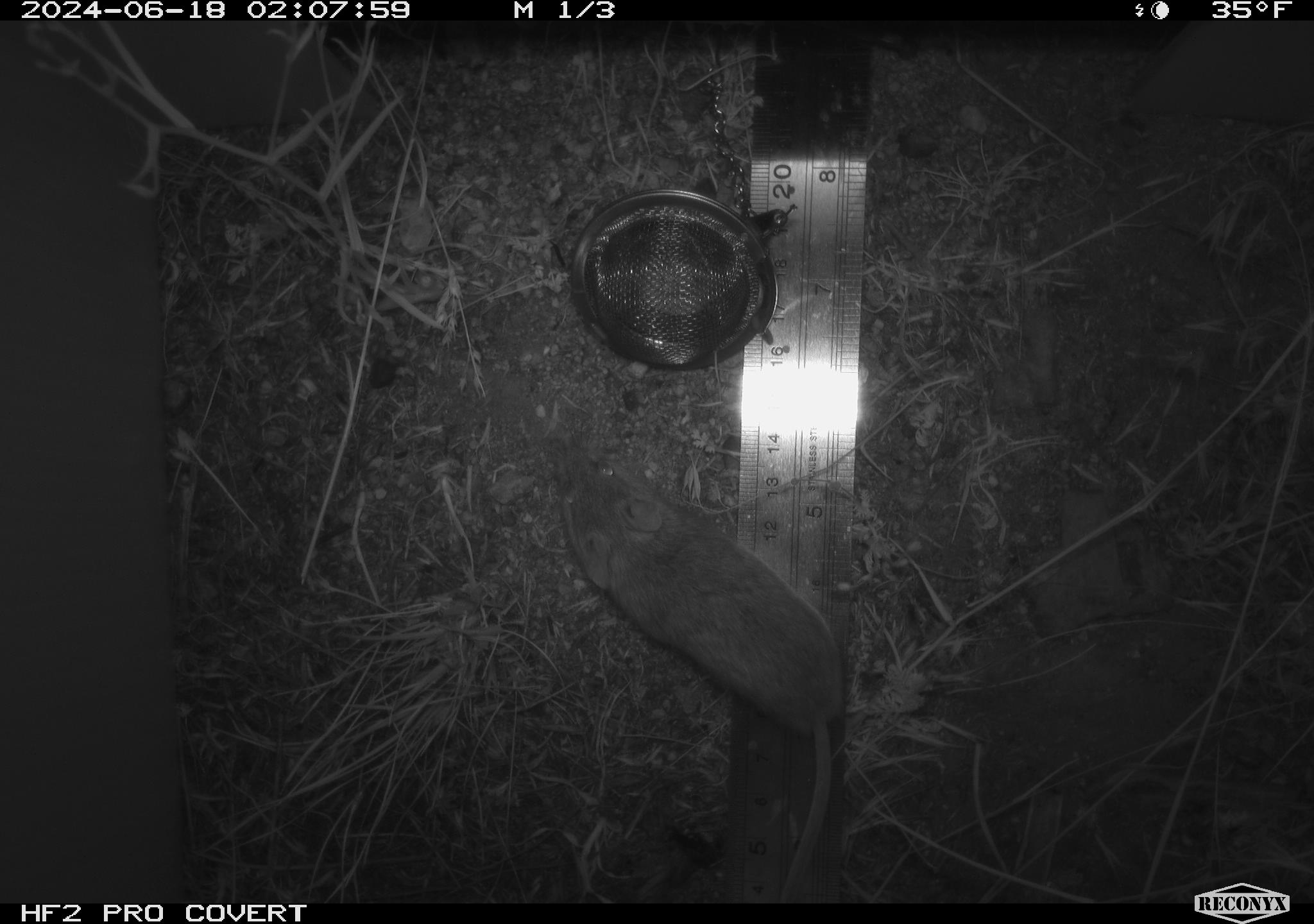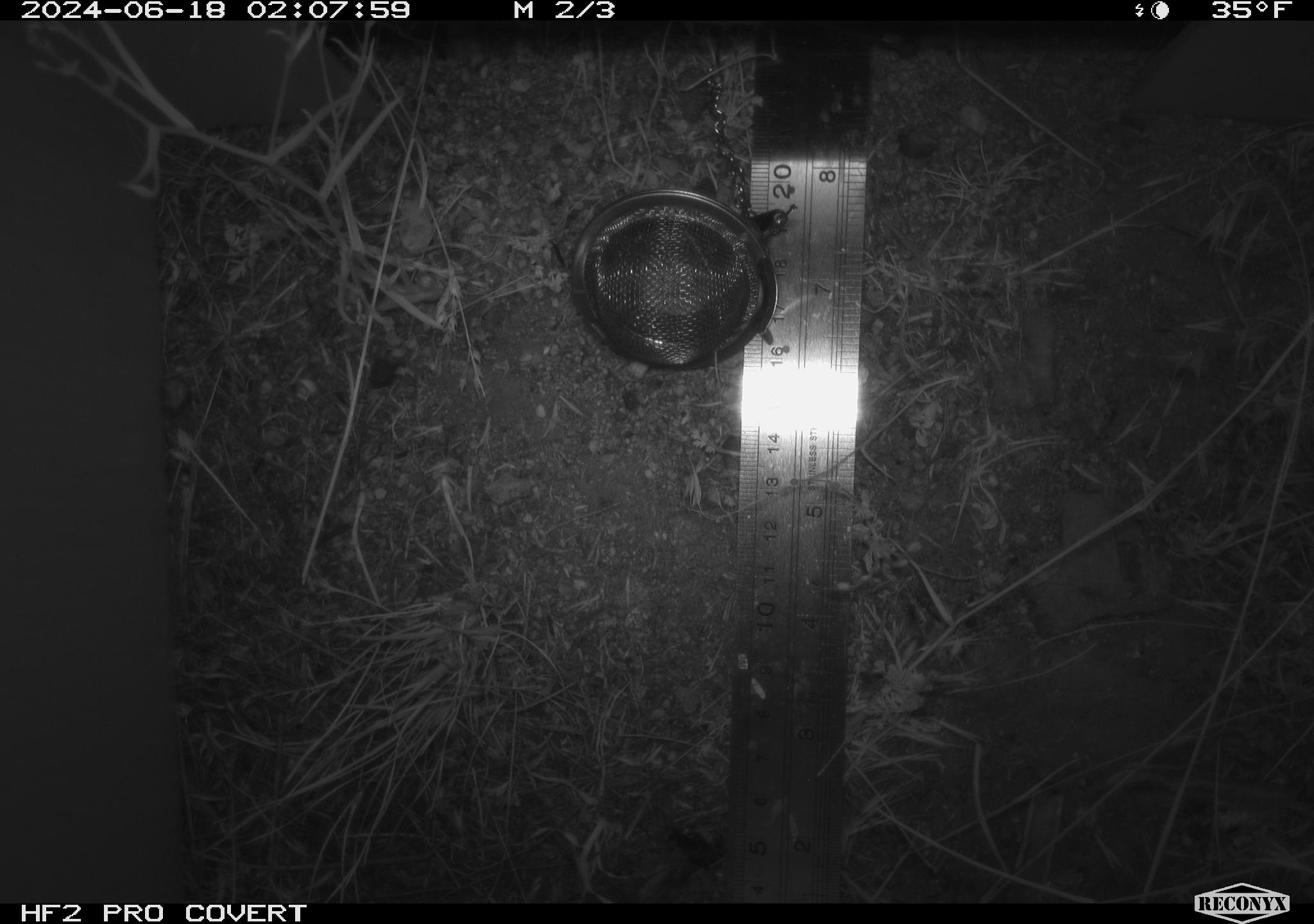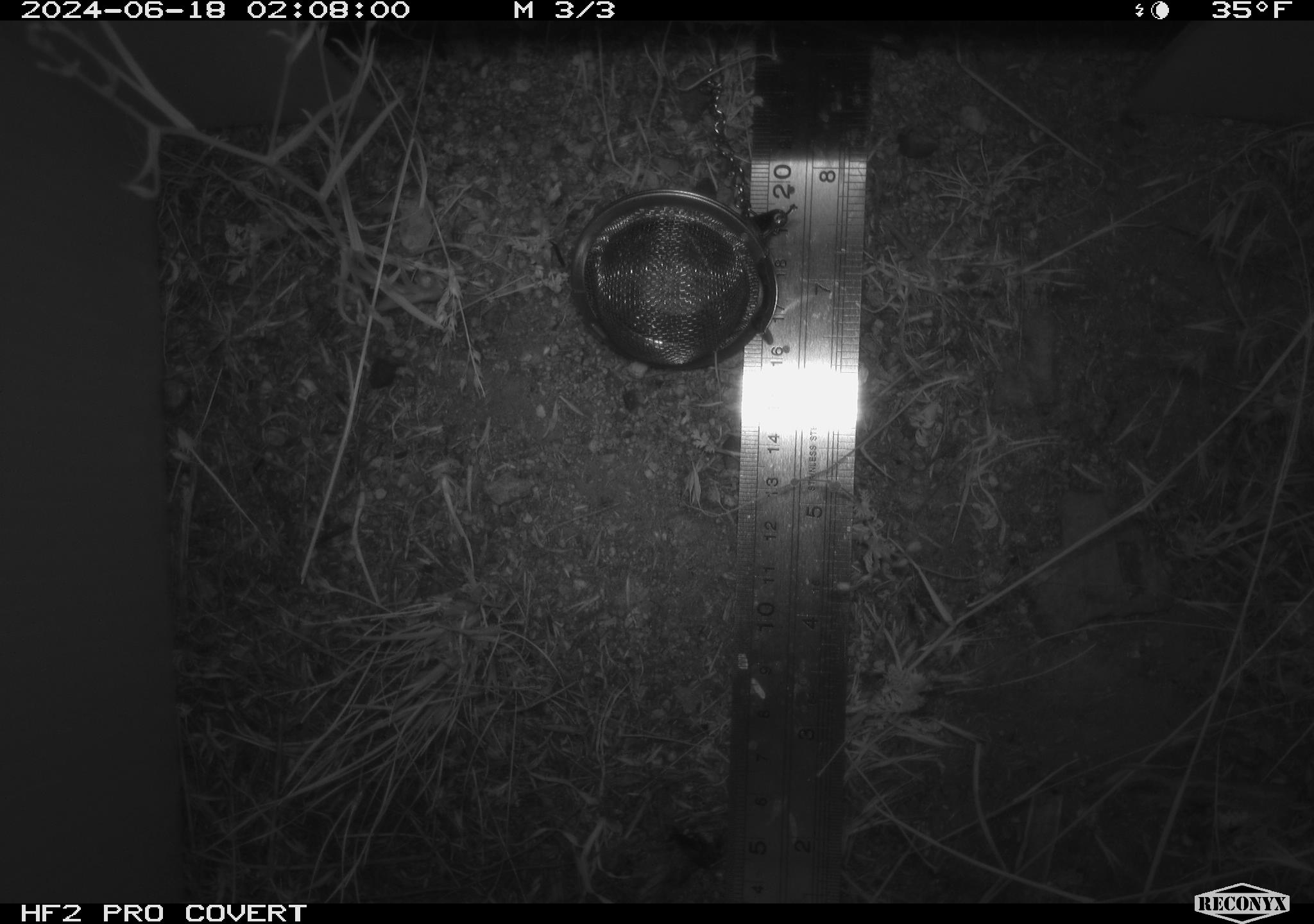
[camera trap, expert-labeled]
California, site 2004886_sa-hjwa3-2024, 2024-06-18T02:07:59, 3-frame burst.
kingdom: Animalia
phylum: Chordata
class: Mammalia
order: Rodentia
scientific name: Rodentia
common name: rodent